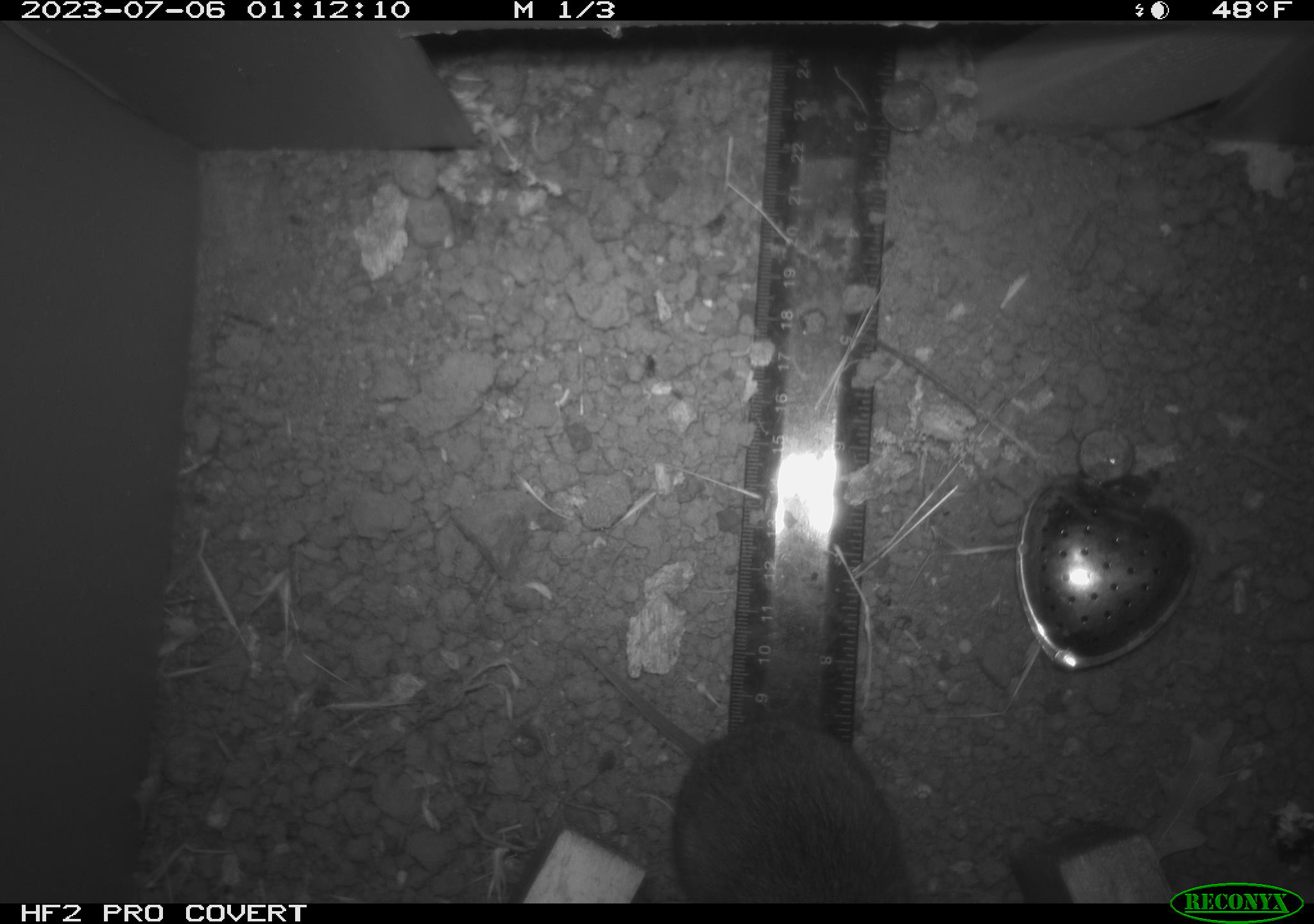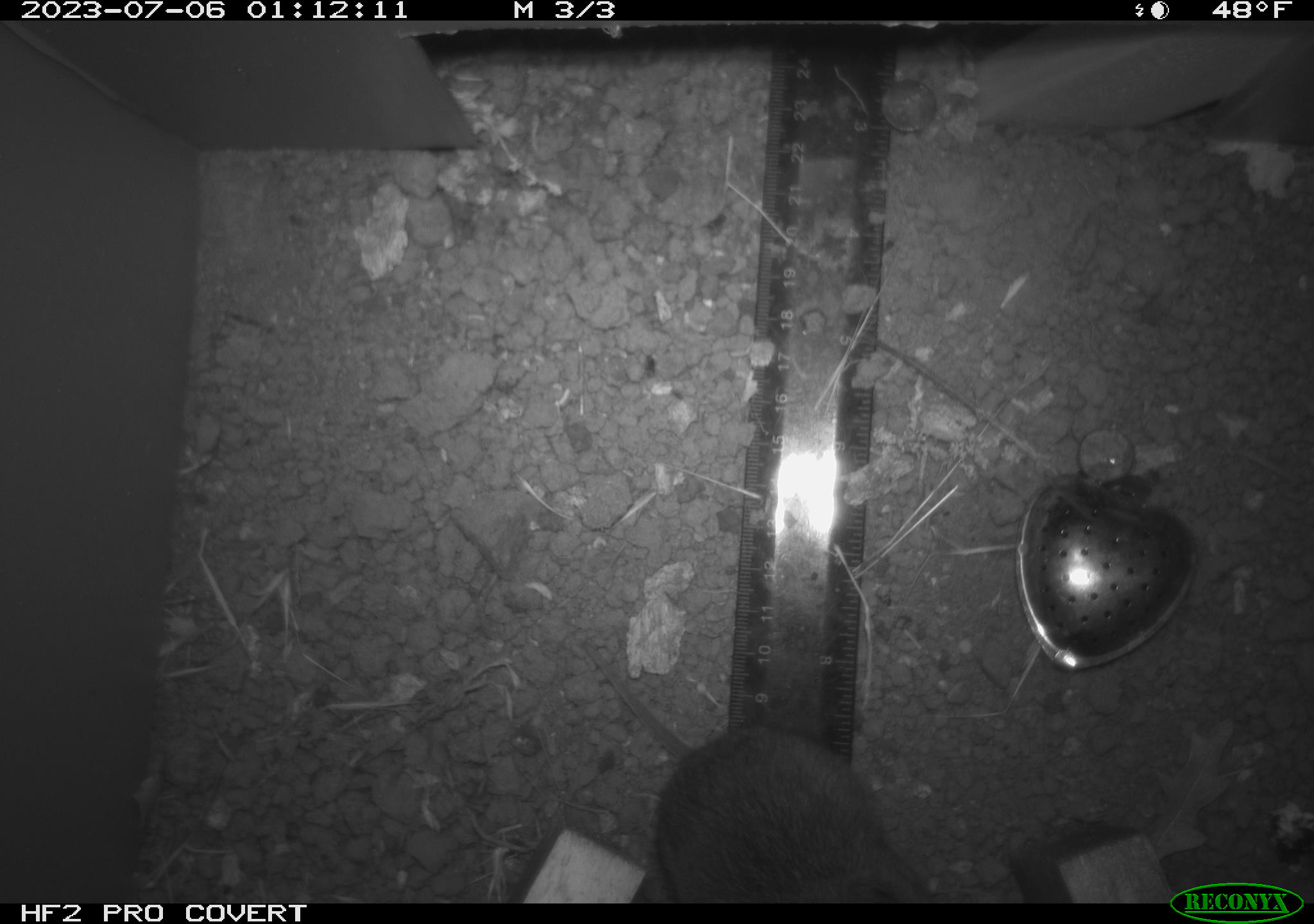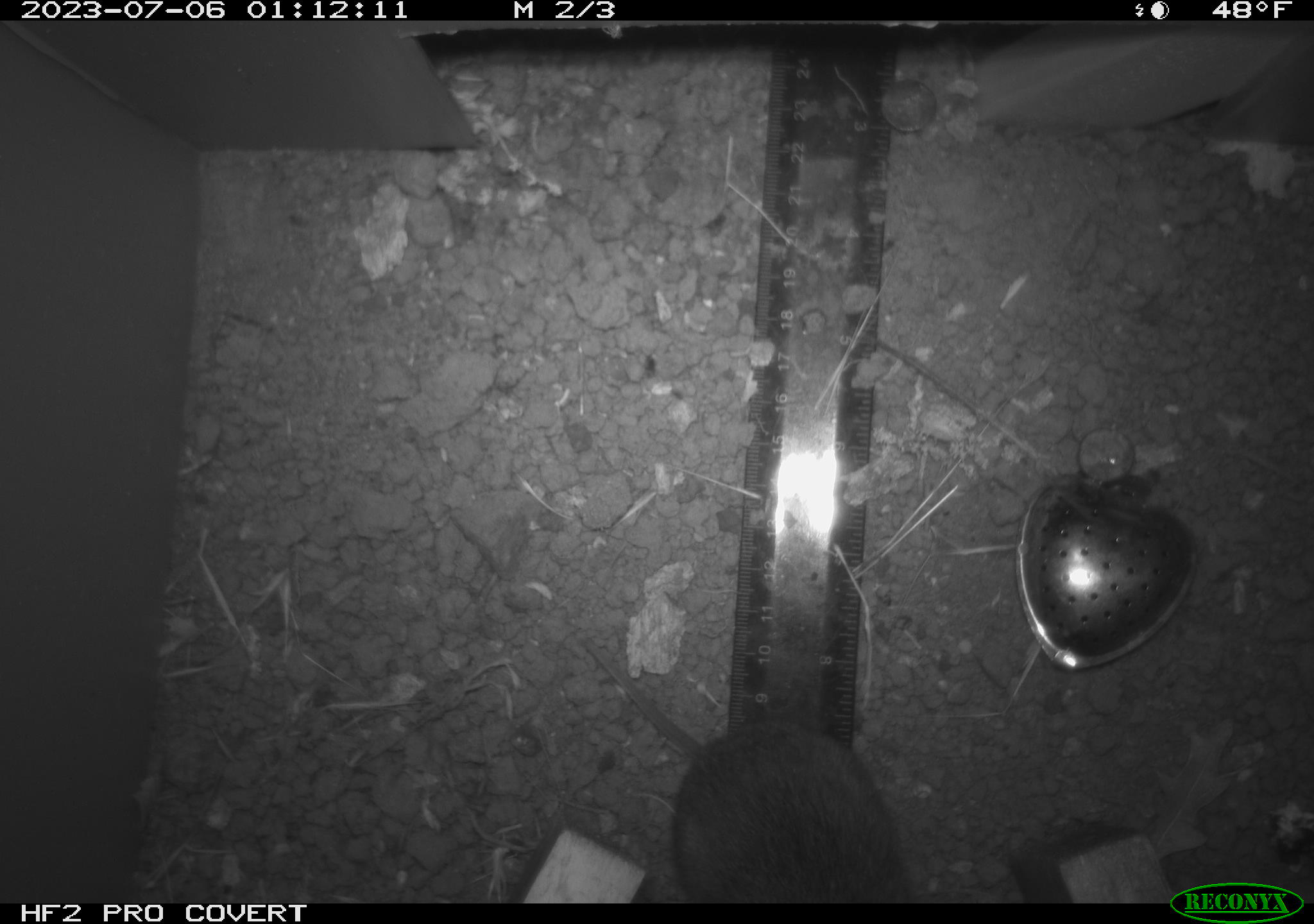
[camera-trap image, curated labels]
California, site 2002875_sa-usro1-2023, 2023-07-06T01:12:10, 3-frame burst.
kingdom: Animalia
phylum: Chordata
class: Mammalia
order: Rodentia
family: Cricetidae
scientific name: Arvicolinae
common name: voles, lemmings, and muskrats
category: arvicolinae subfamily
Arvicolinae subfamily (voles, lemmings, and muskrats) (Arvicolinae).